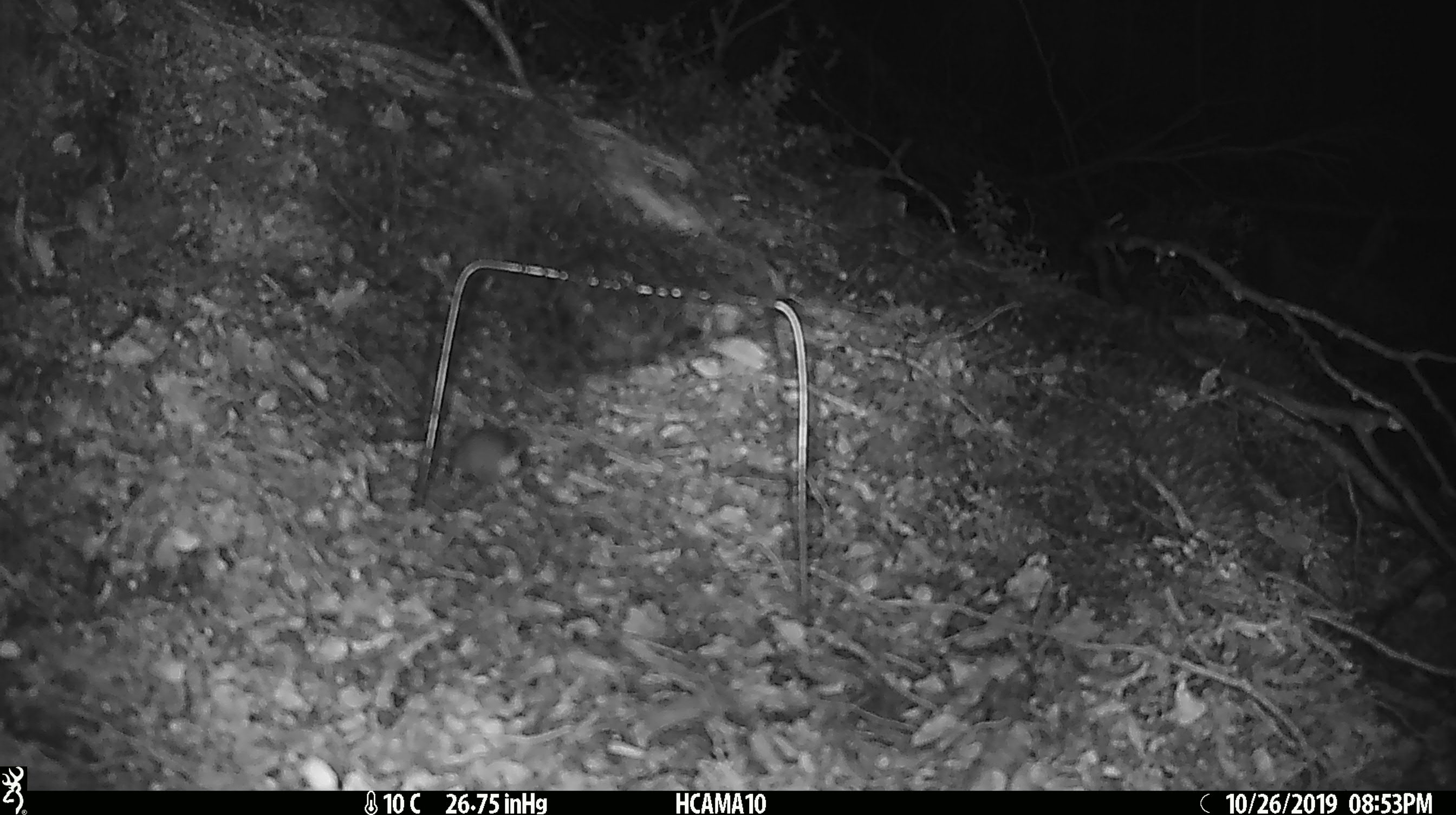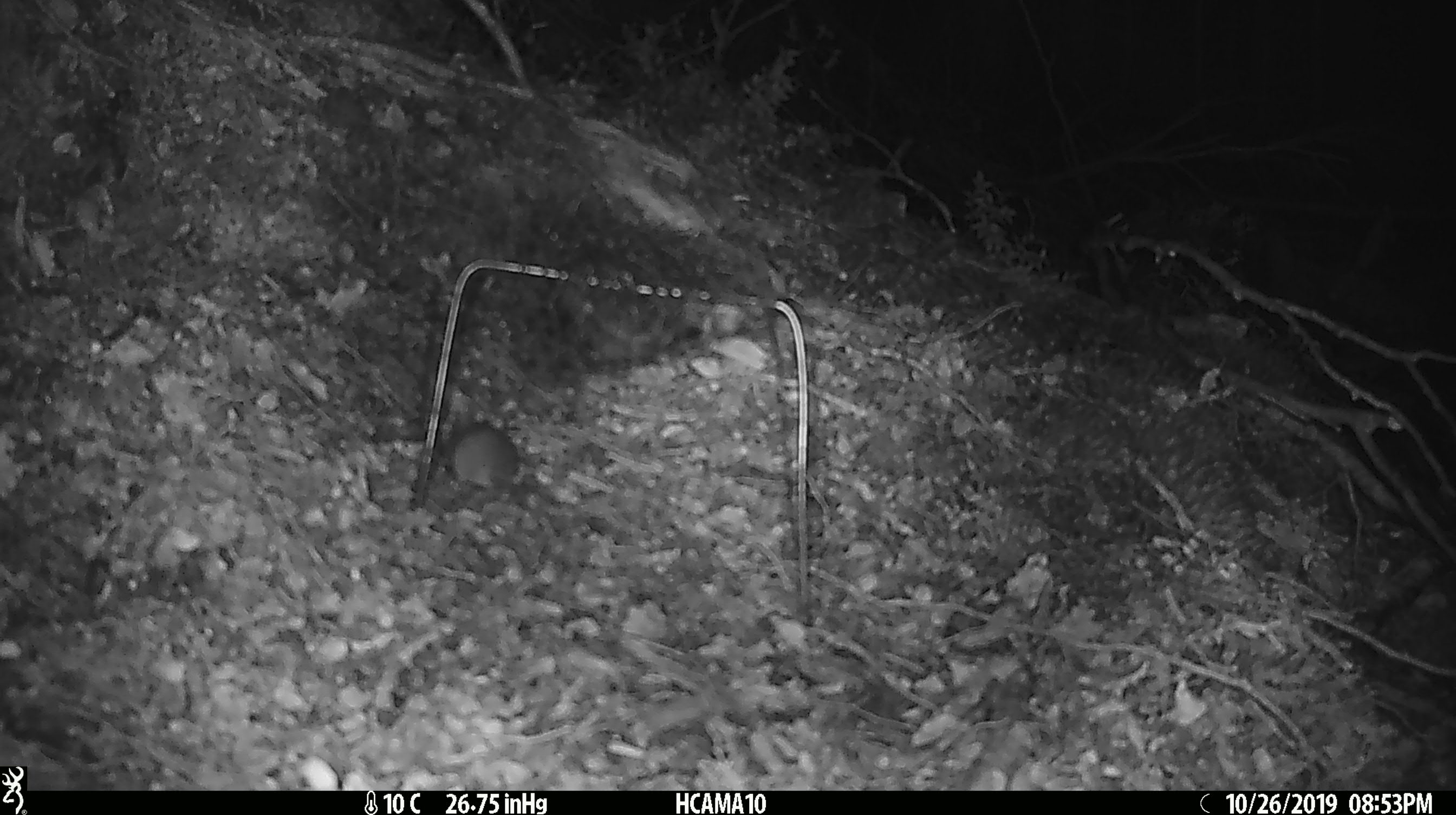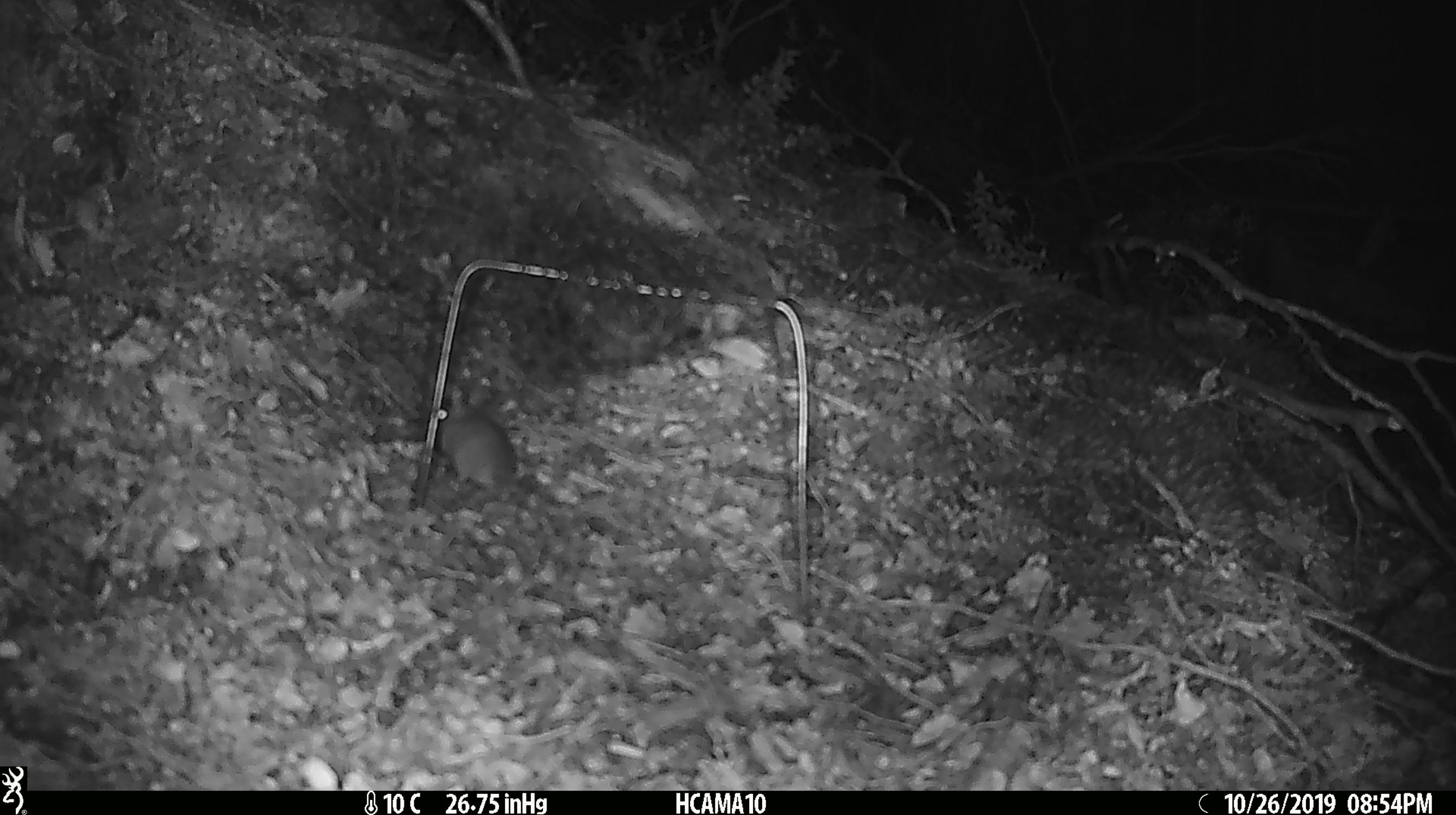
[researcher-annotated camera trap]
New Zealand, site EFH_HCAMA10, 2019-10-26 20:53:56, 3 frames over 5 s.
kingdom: Animalia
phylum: Chordata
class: Mammalia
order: Rodentia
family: Muridae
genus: Mus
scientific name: Mus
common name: mouse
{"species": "mouse (Mus)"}